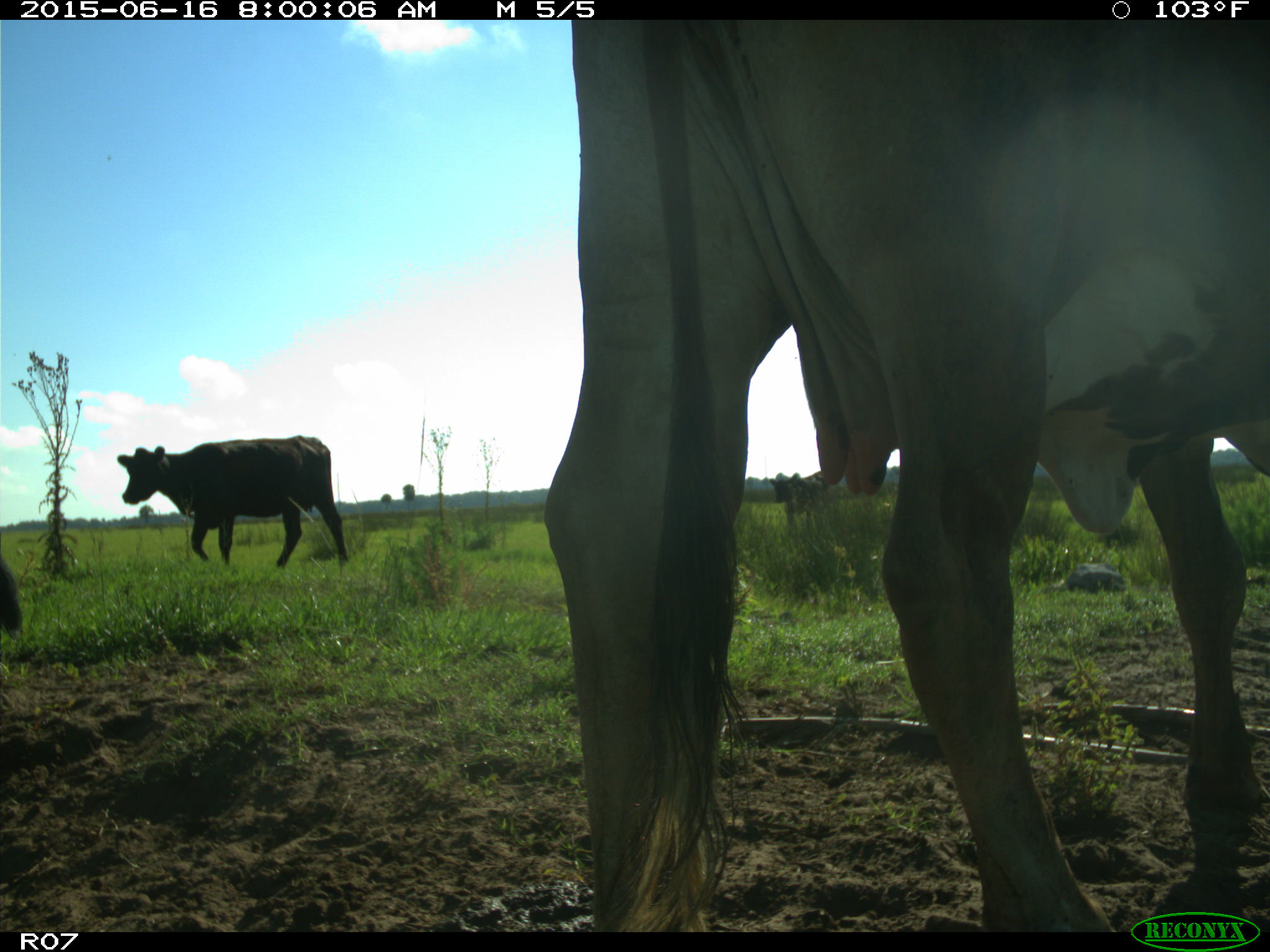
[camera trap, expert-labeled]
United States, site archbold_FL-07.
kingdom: Animalia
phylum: Chordata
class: Mammalia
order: Artiodactyla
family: Bovidae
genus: Bos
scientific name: Bos taurus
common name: domestic cow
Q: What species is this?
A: Bos taurus (domestic cow).